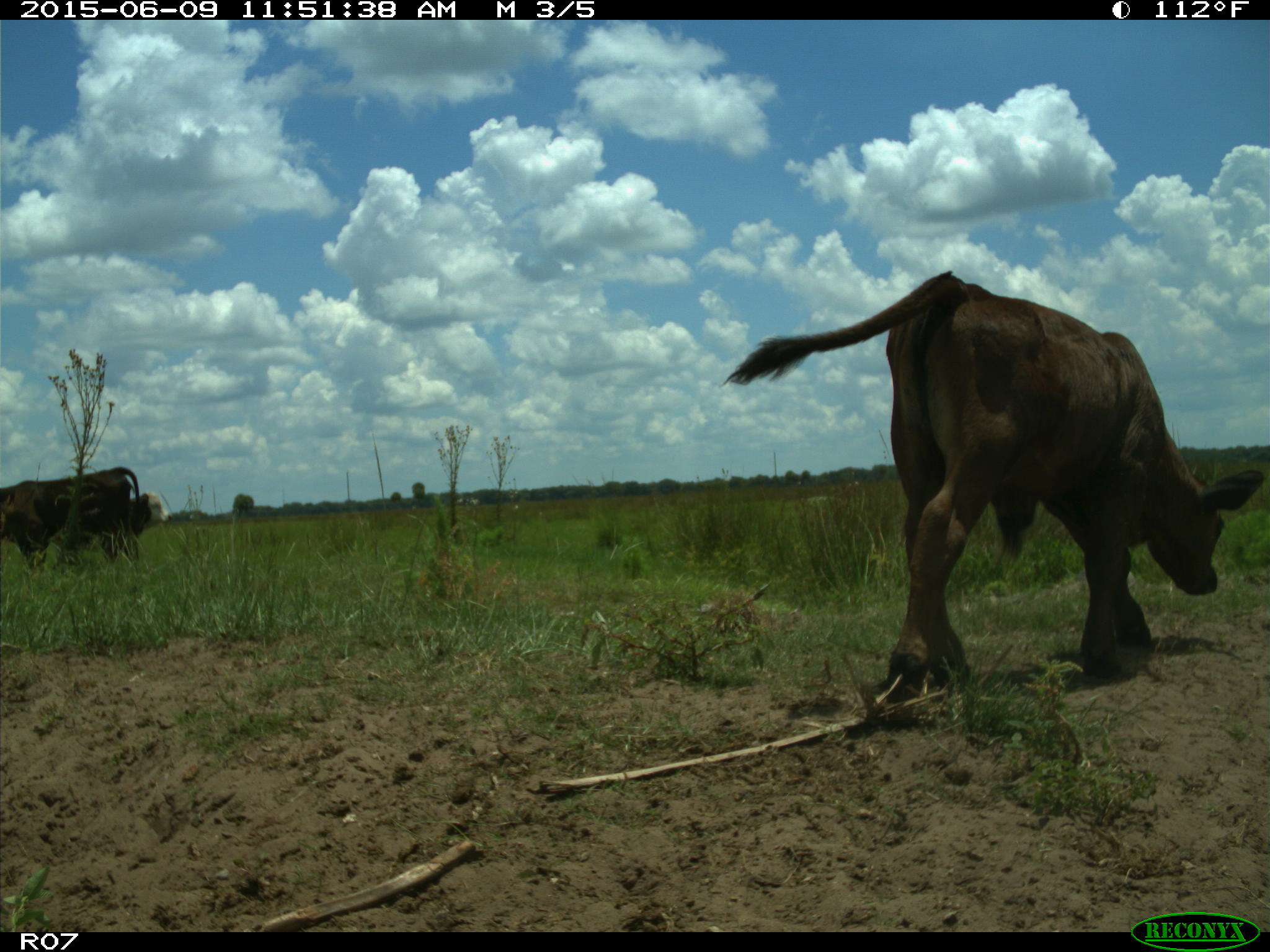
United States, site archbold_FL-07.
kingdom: Animalia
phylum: Chordata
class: Mammalia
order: Artiodactyla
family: Bovidae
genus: Bos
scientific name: Bos taurus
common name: domestic cow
Bos taurus (domestic cow).